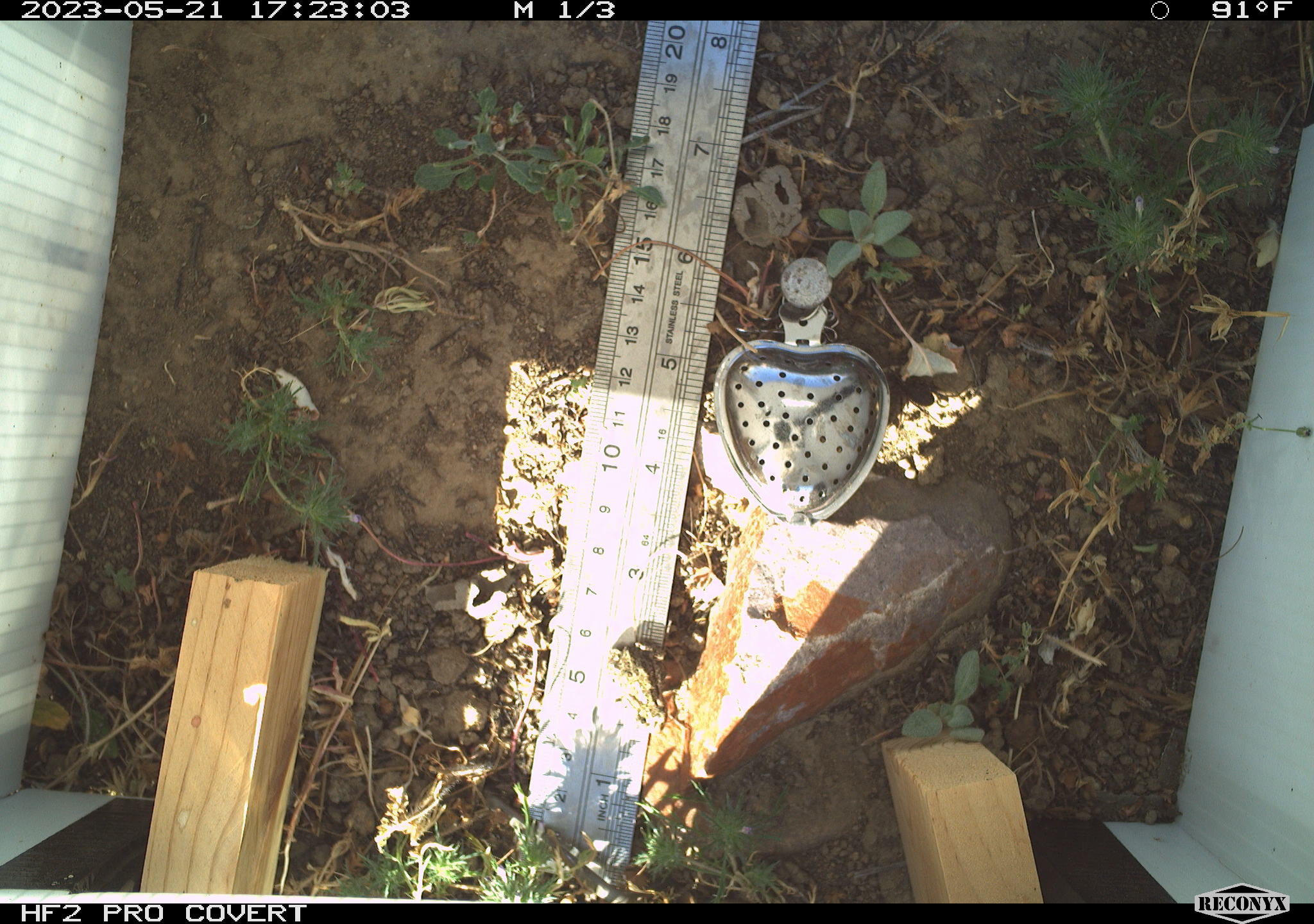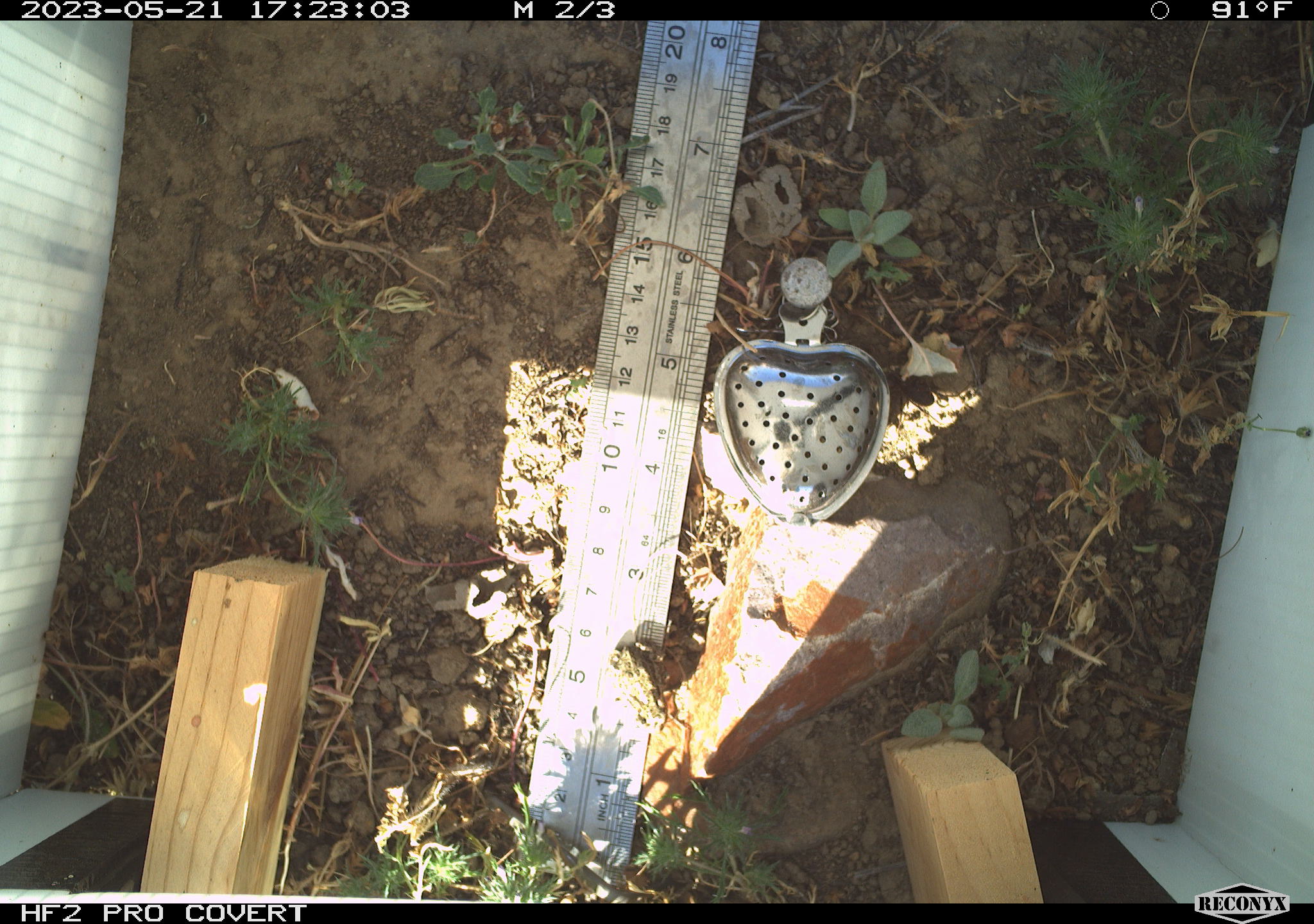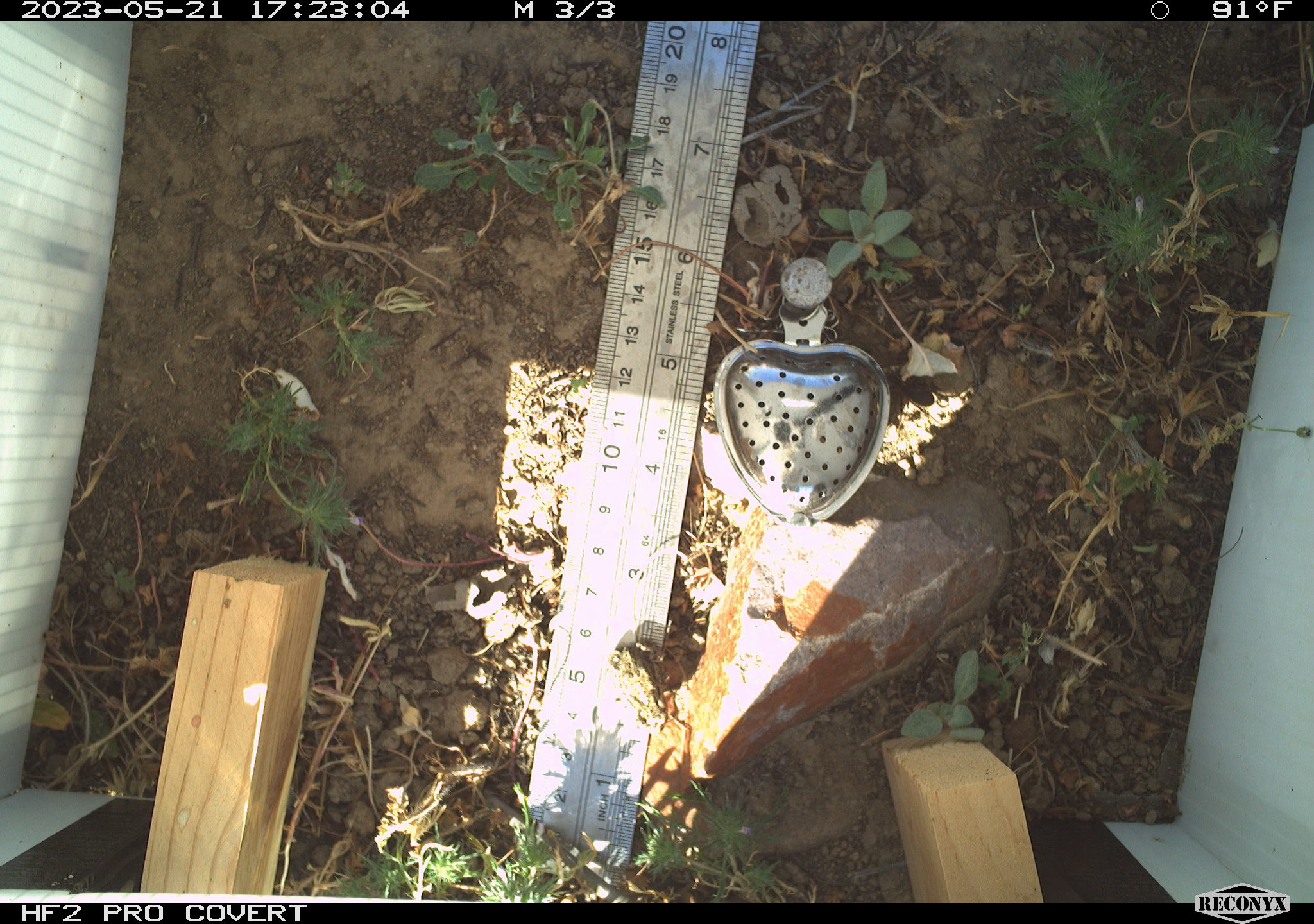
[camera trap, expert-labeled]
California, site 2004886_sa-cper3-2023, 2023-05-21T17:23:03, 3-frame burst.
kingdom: Animalia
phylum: Chordata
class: Amphibia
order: Anura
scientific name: Anura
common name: frogs